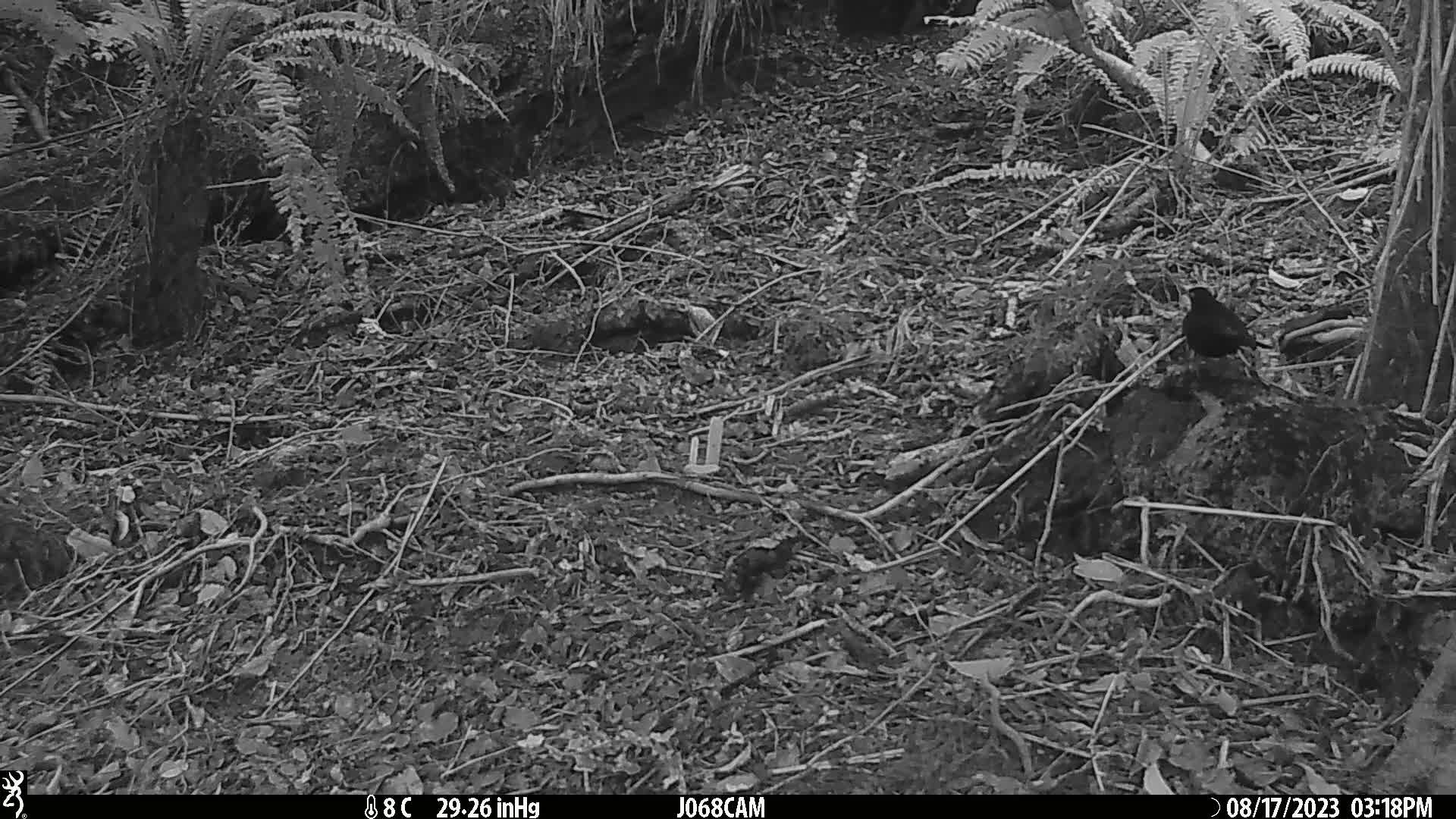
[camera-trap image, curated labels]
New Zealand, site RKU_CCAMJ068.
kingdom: Animalia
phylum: Chordata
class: Aves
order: Passeriformes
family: Turdidae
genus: Turdus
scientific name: Turdus merula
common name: eurasian blackbird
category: blackbird